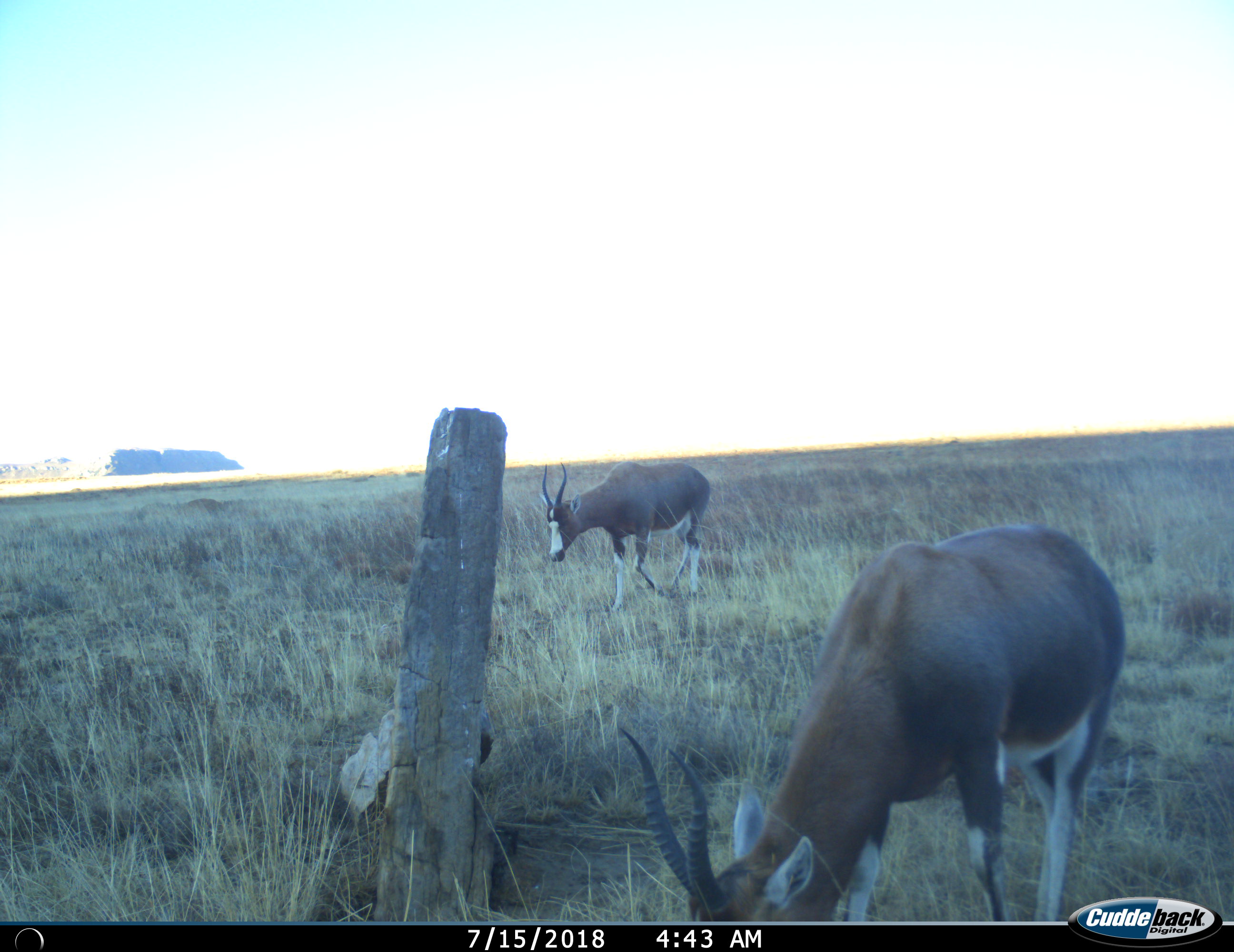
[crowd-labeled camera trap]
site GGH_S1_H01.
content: unidentified animal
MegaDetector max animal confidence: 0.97